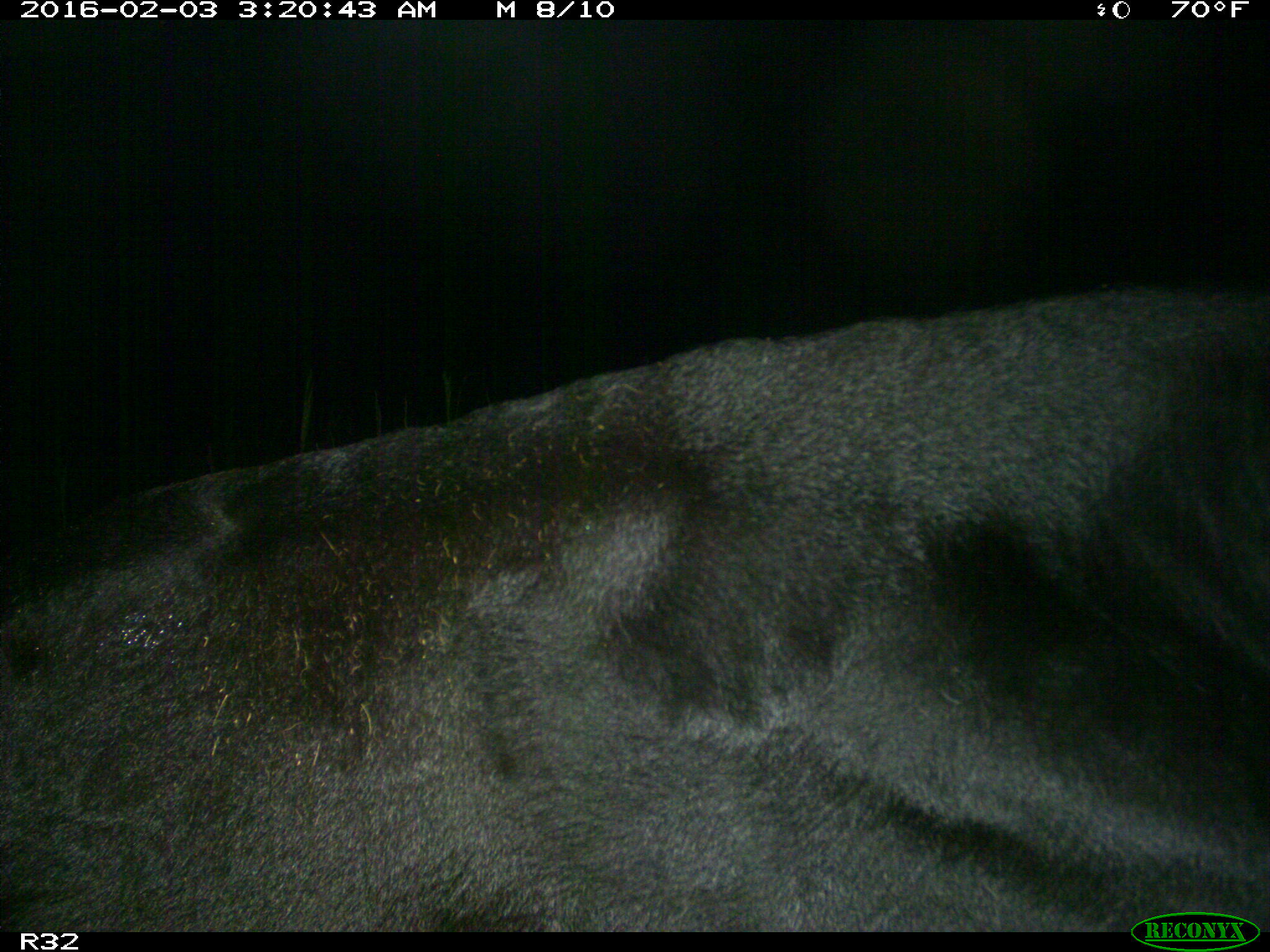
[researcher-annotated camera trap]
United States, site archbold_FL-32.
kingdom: Animalia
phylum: Chordata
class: Mammalia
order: Artiodactyla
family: Bovidae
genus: Bos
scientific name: Bos taurus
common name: domestic cow